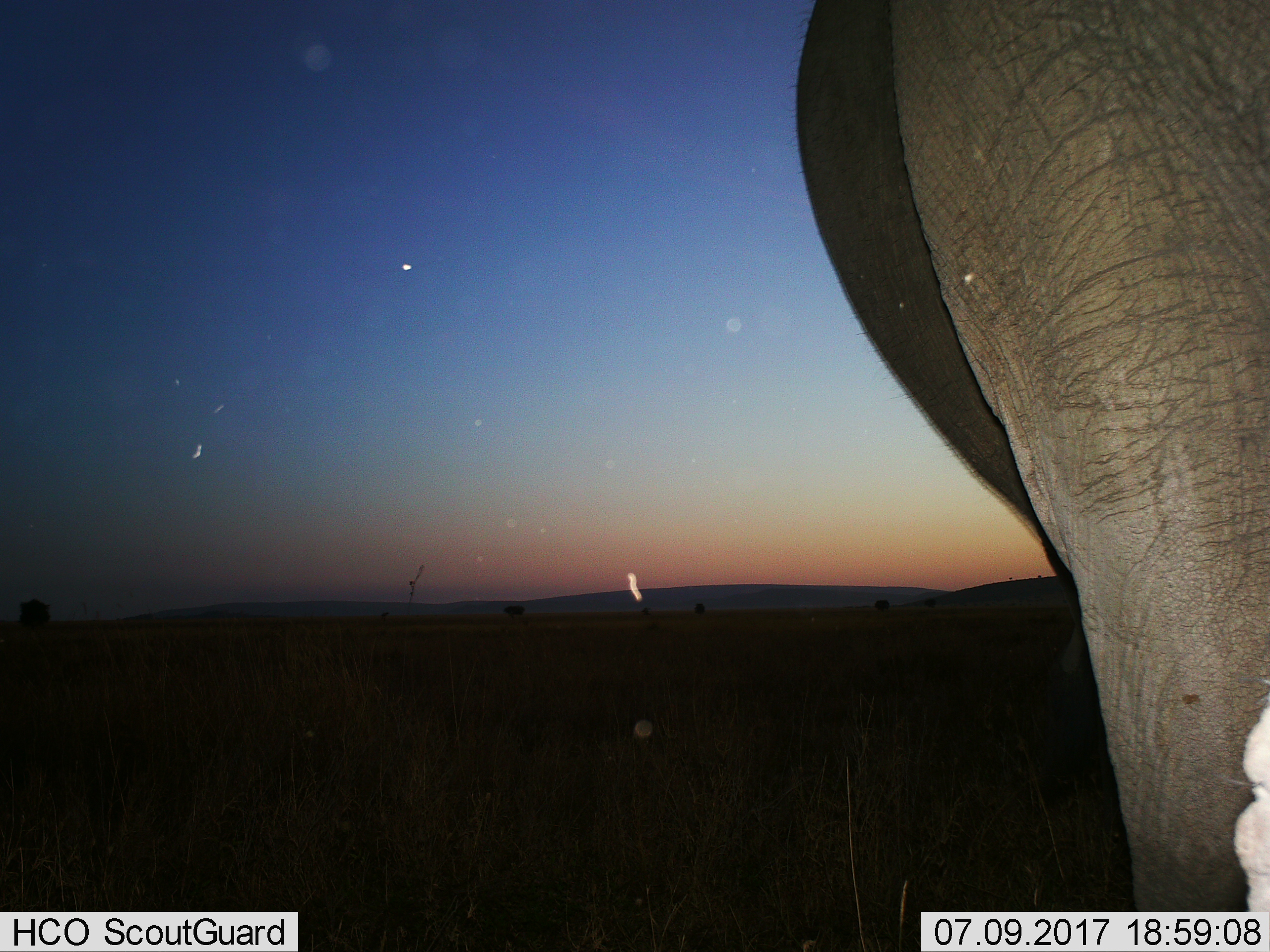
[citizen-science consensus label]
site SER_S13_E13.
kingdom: Animalia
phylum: Chordata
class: Mammalia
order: Proboscidea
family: Elephantidae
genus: Loxodonta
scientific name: Loxodonta africana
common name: african bush elephant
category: elephant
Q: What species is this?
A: Elephant (african bush elephant) (Loxodonta africana).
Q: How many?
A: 1.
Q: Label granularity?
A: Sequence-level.